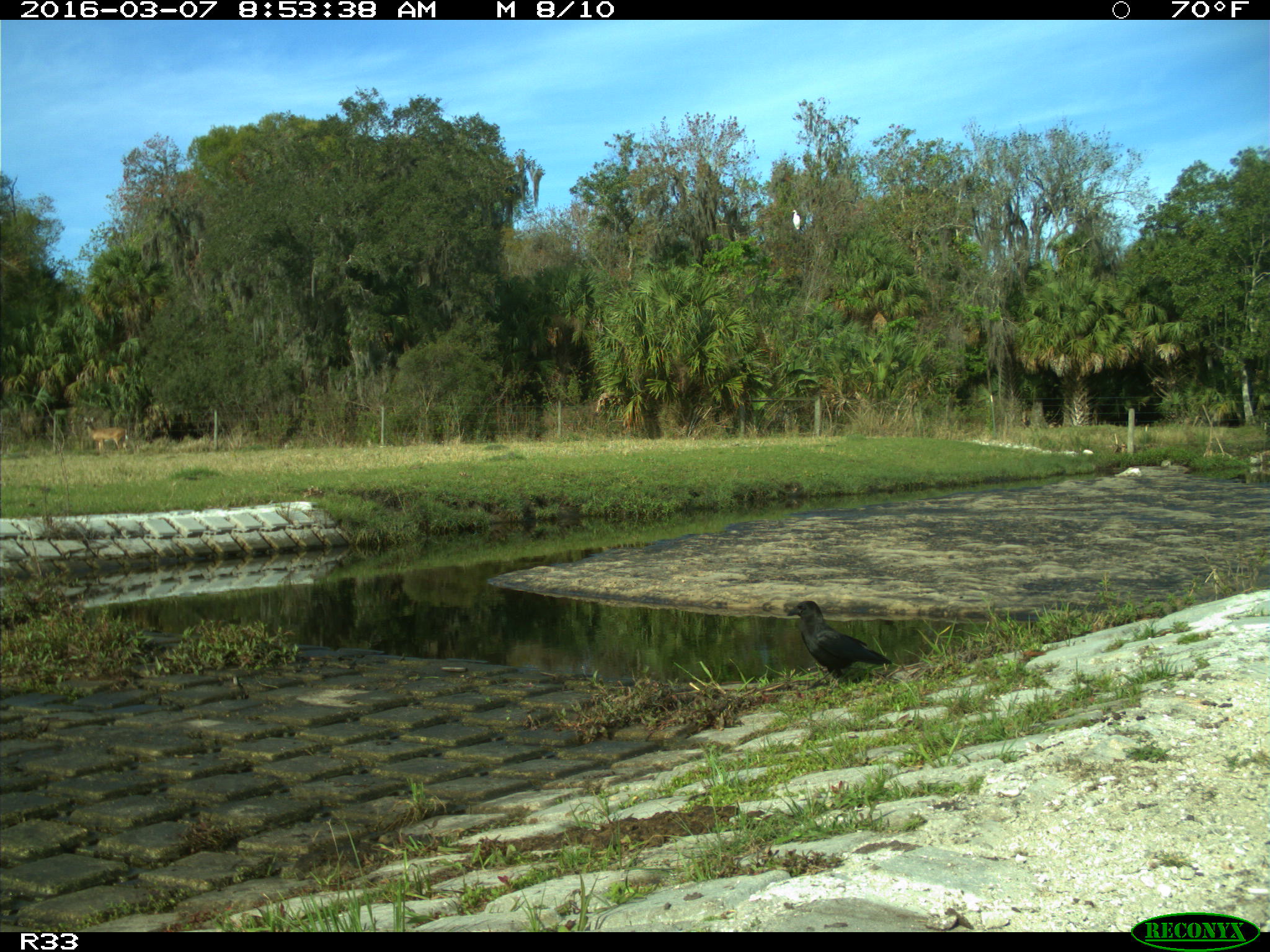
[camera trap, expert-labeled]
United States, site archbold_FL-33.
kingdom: Animalia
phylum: Chordata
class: Aves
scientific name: Aves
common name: birds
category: unidentified bird